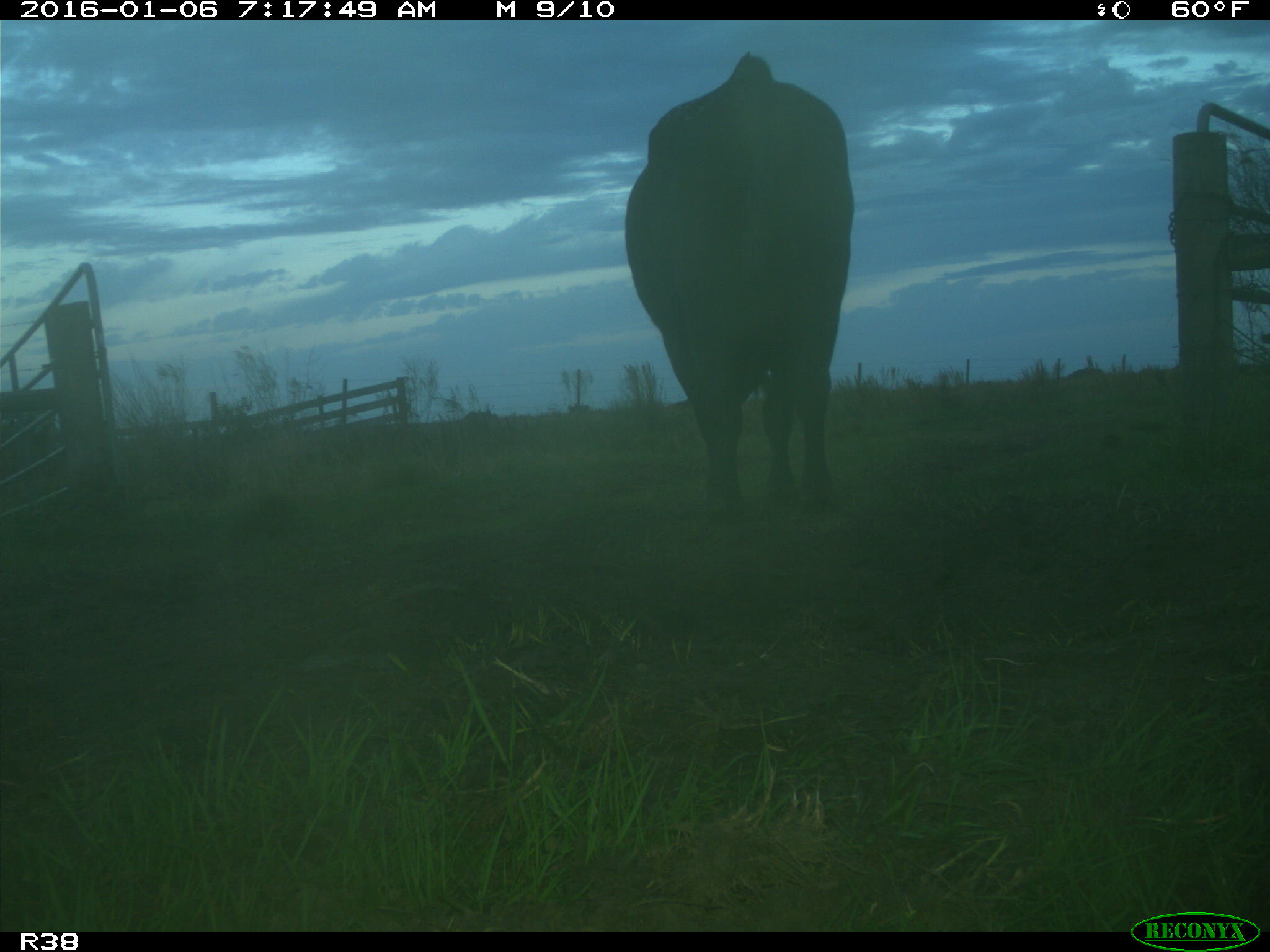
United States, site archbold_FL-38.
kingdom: Animalia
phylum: Chordata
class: Mammalia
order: Artiodactyla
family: Bovidae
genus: Bos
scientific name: Bos taurus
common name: domestic cow